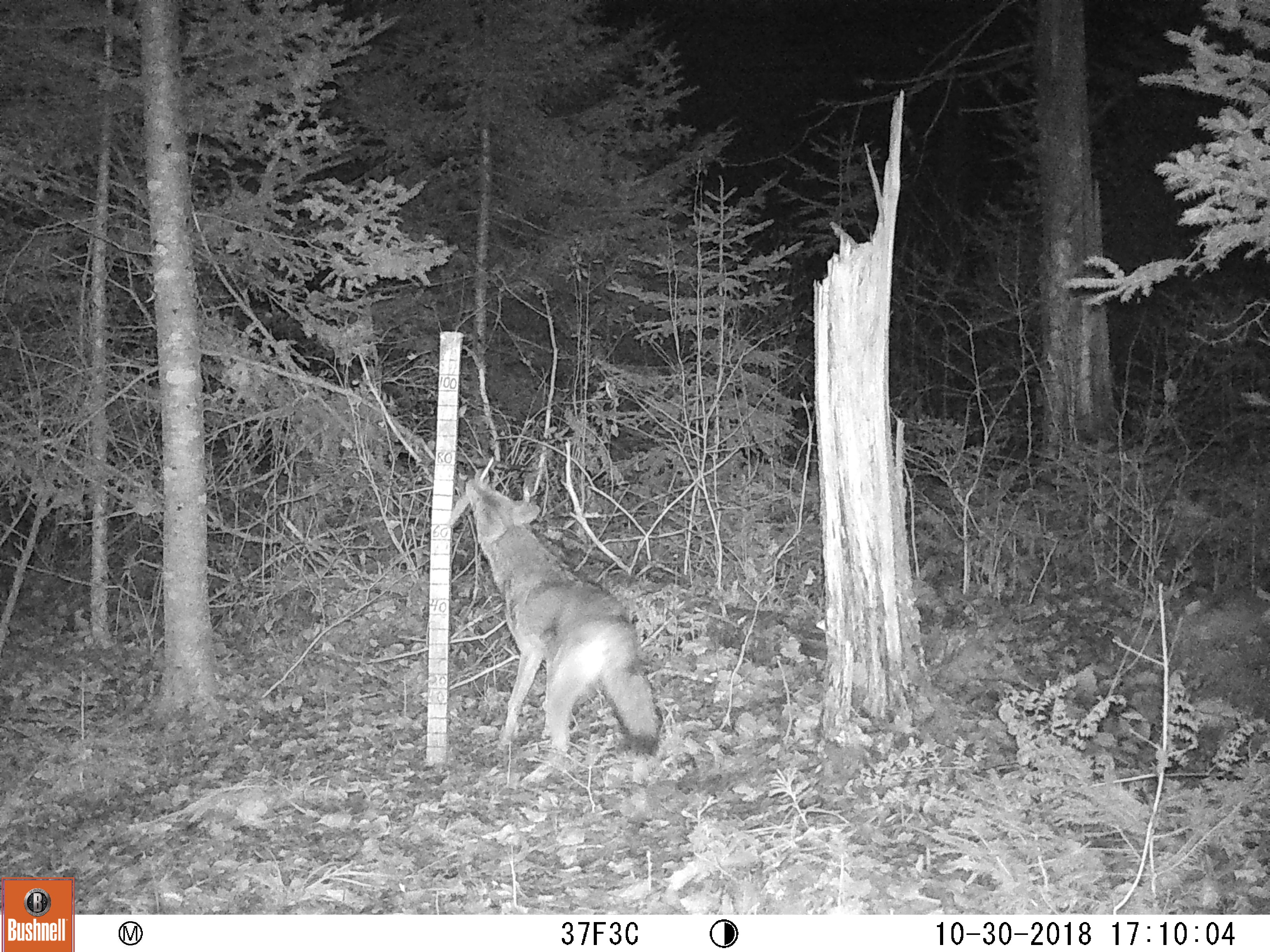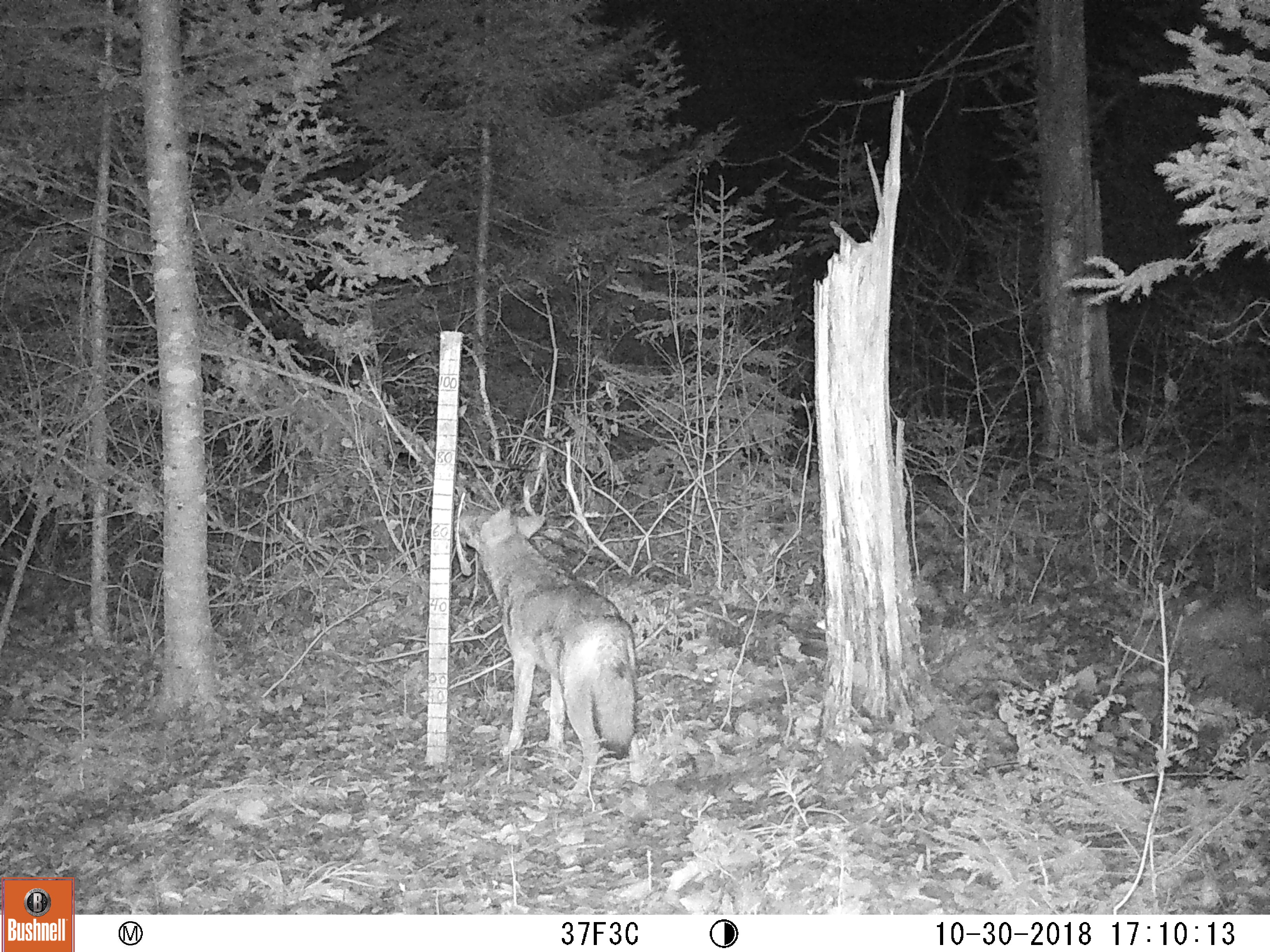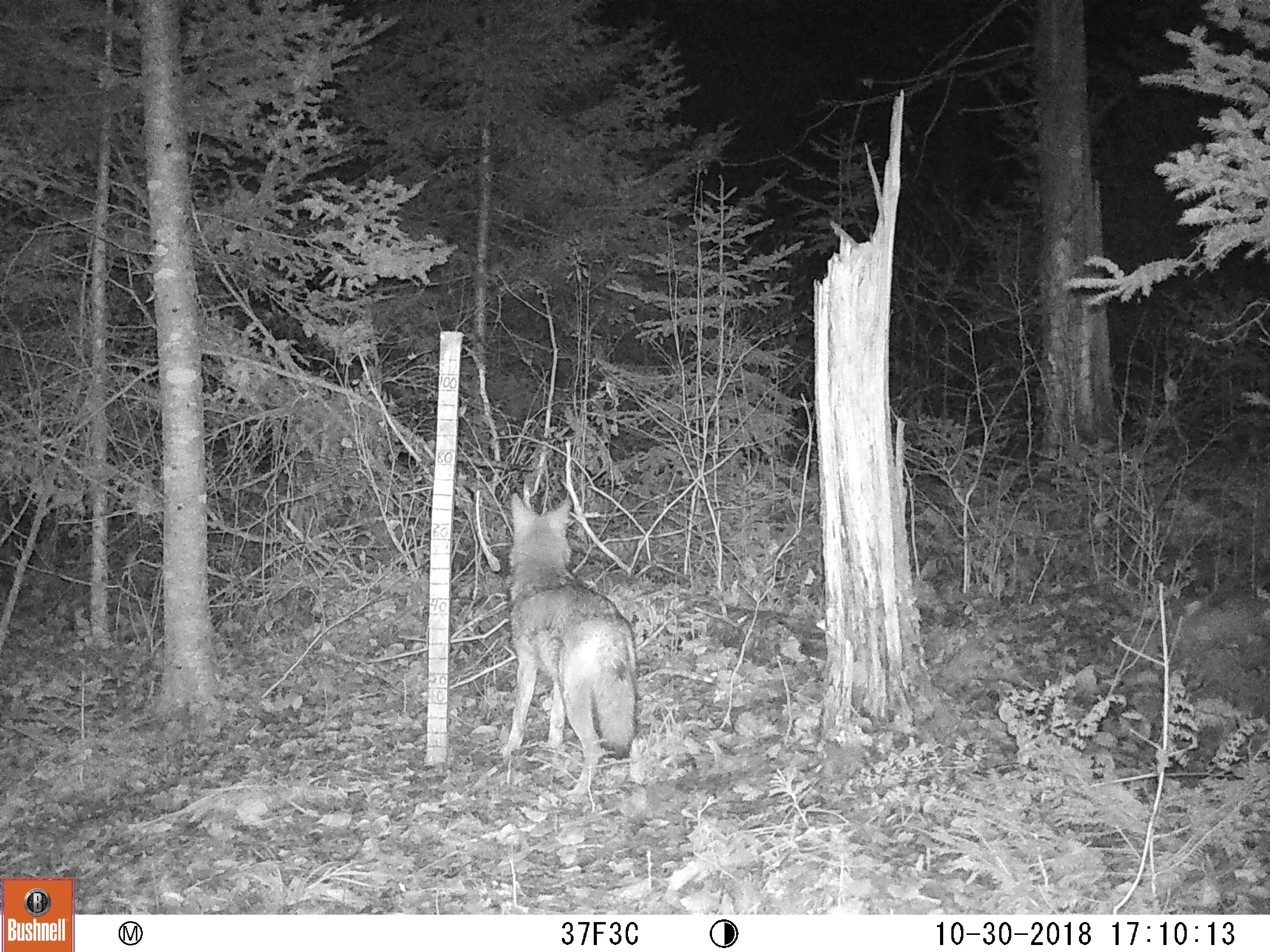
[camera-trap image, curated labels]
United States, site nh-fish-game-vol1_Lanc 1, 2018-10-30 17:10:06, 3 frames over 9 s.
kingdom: Animalia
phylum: Chordata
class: Mammalia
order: Carnivora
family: Canidae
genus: Canis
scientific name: Canis latrans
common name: coyote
Coyote (Canis latrans).